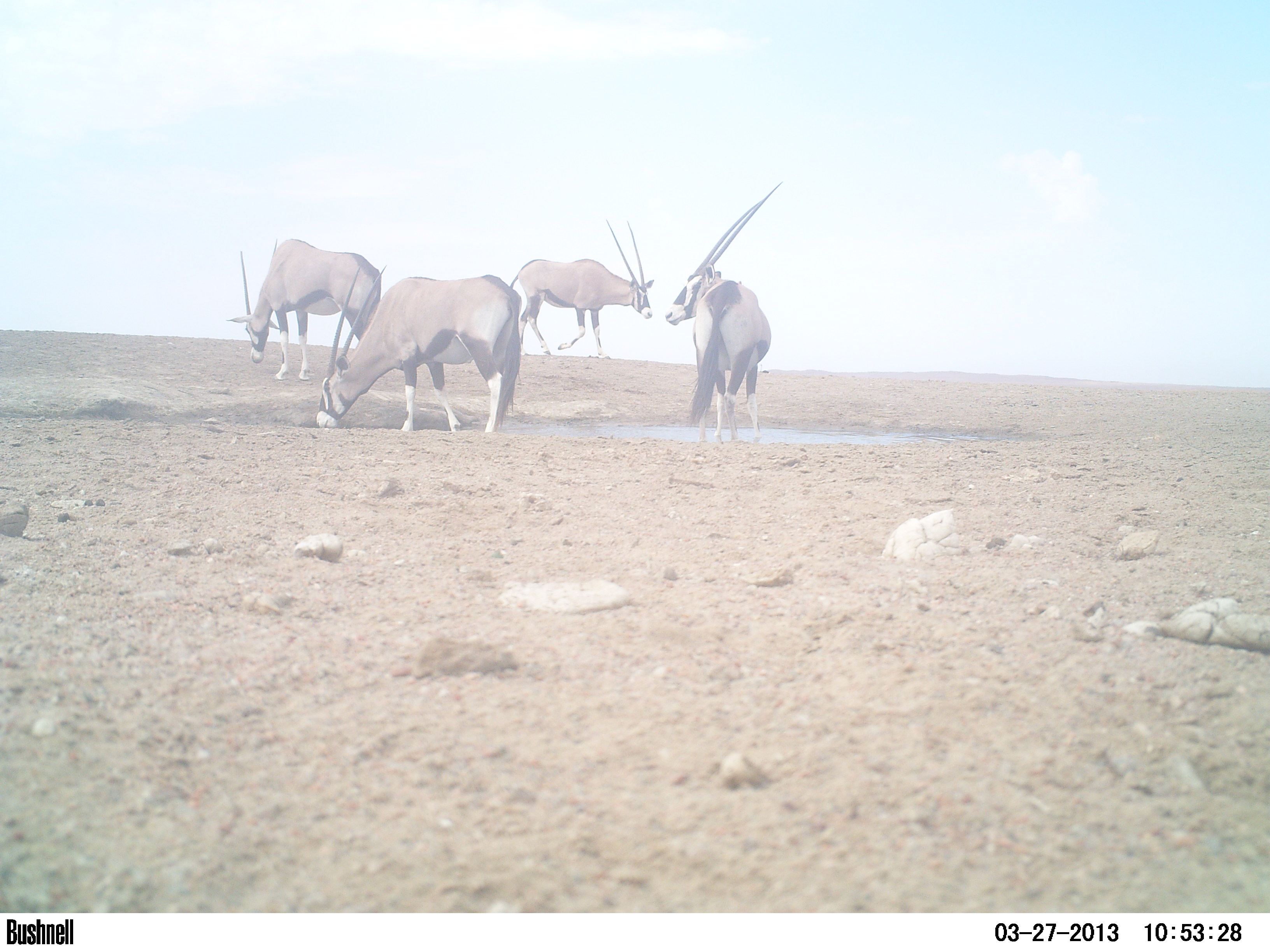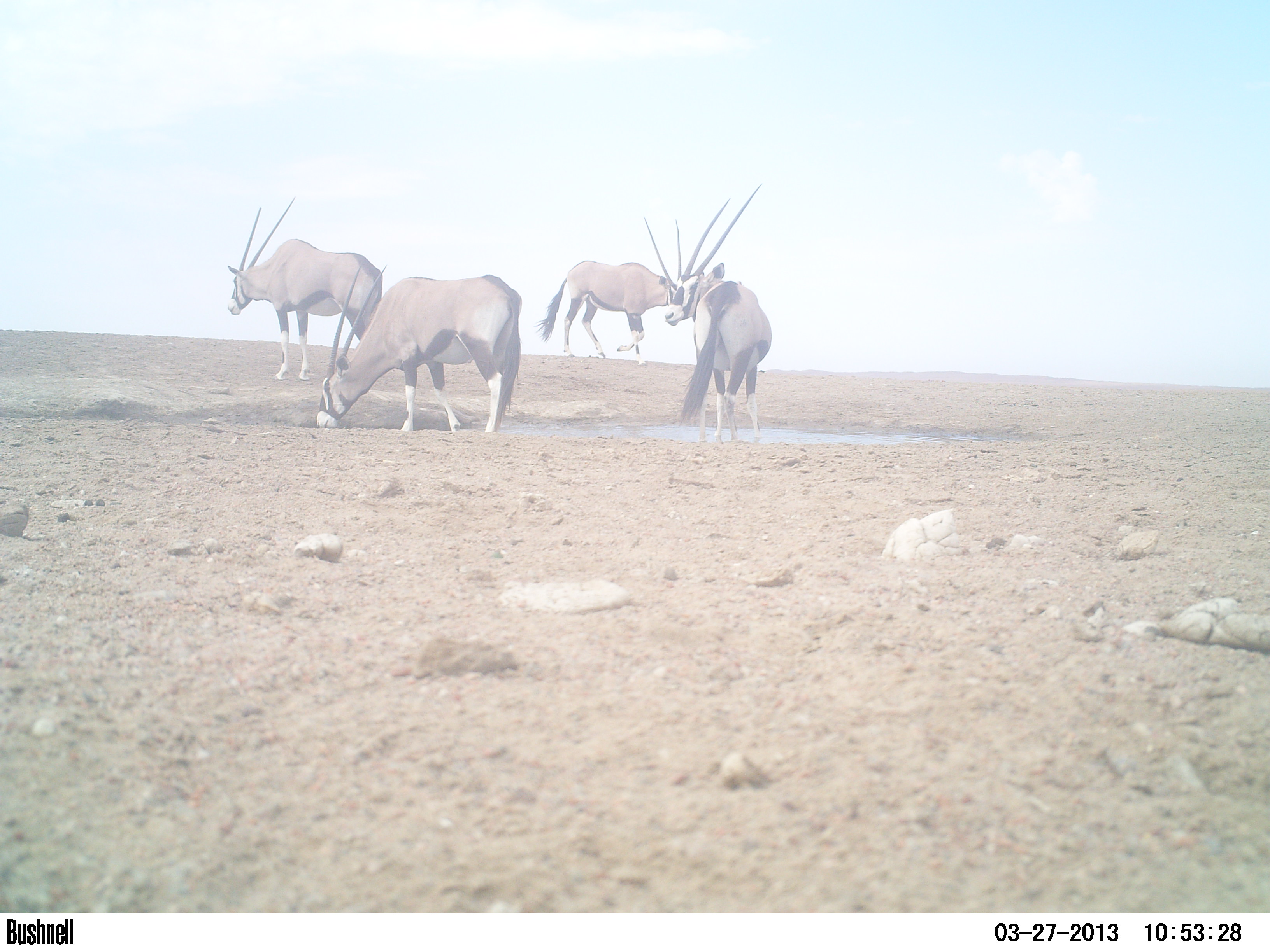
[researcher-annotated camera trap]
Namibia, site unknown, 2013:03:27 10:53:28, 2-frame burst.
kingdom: Animalia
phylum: Chordata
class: Mammalia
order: Artiodactyla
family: Bovidae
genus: Oryx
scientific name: Oryx gazella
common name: gemsbok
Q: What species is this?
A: Oryx gazella (gemsbok).